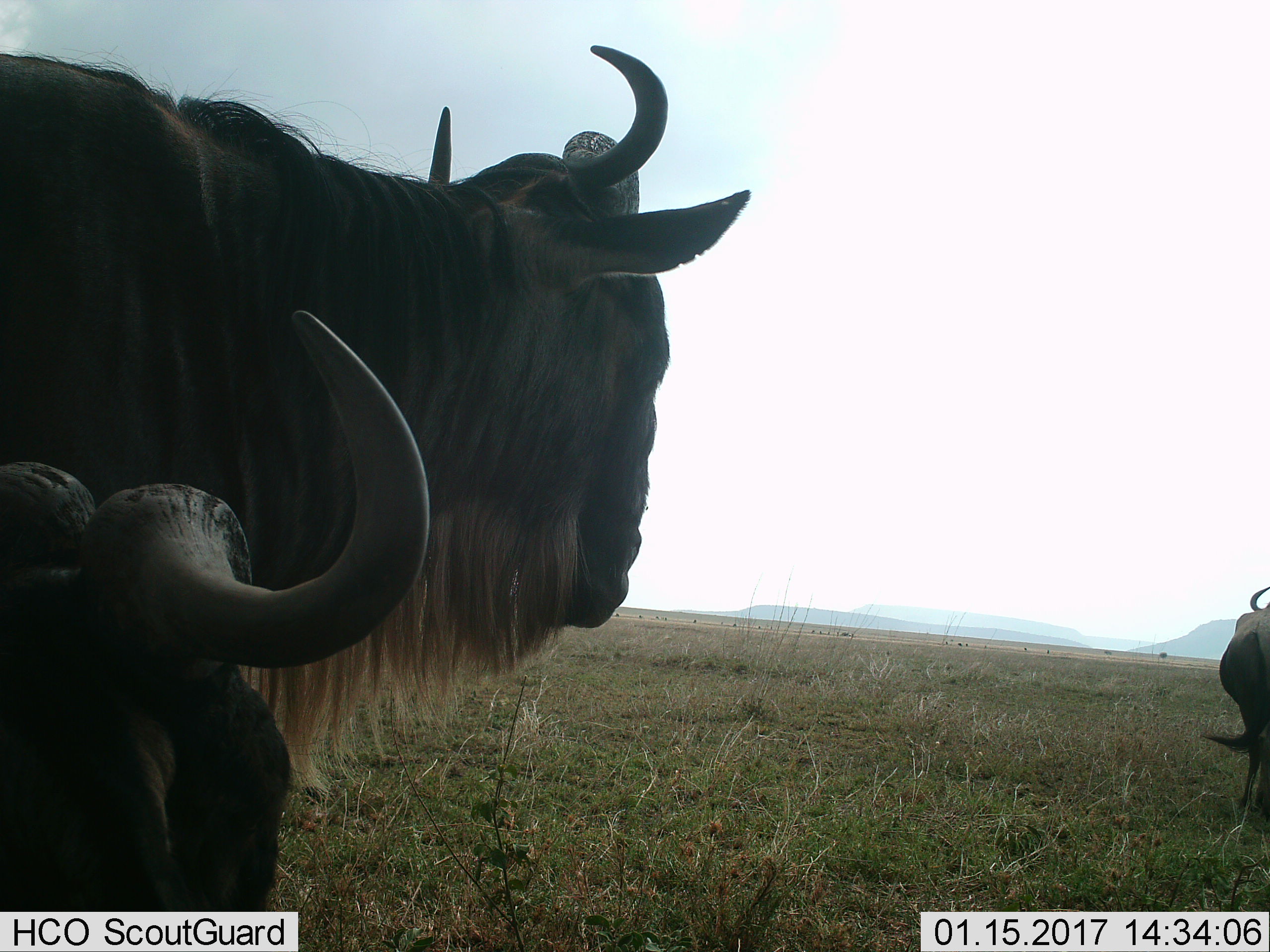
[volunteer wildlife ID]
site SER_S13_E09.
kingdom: Animalia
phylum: Chordata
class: Mammalia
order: Artiodactyla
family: Bovidae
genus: Connochaetes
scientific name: Connochaetes taurinus taurinus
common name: blue wildebeest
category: wildebeestblue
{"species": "wildebeestblue (blue wildebeest) (Connochaetes taurinus taurinus)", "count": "3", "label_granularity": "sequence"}